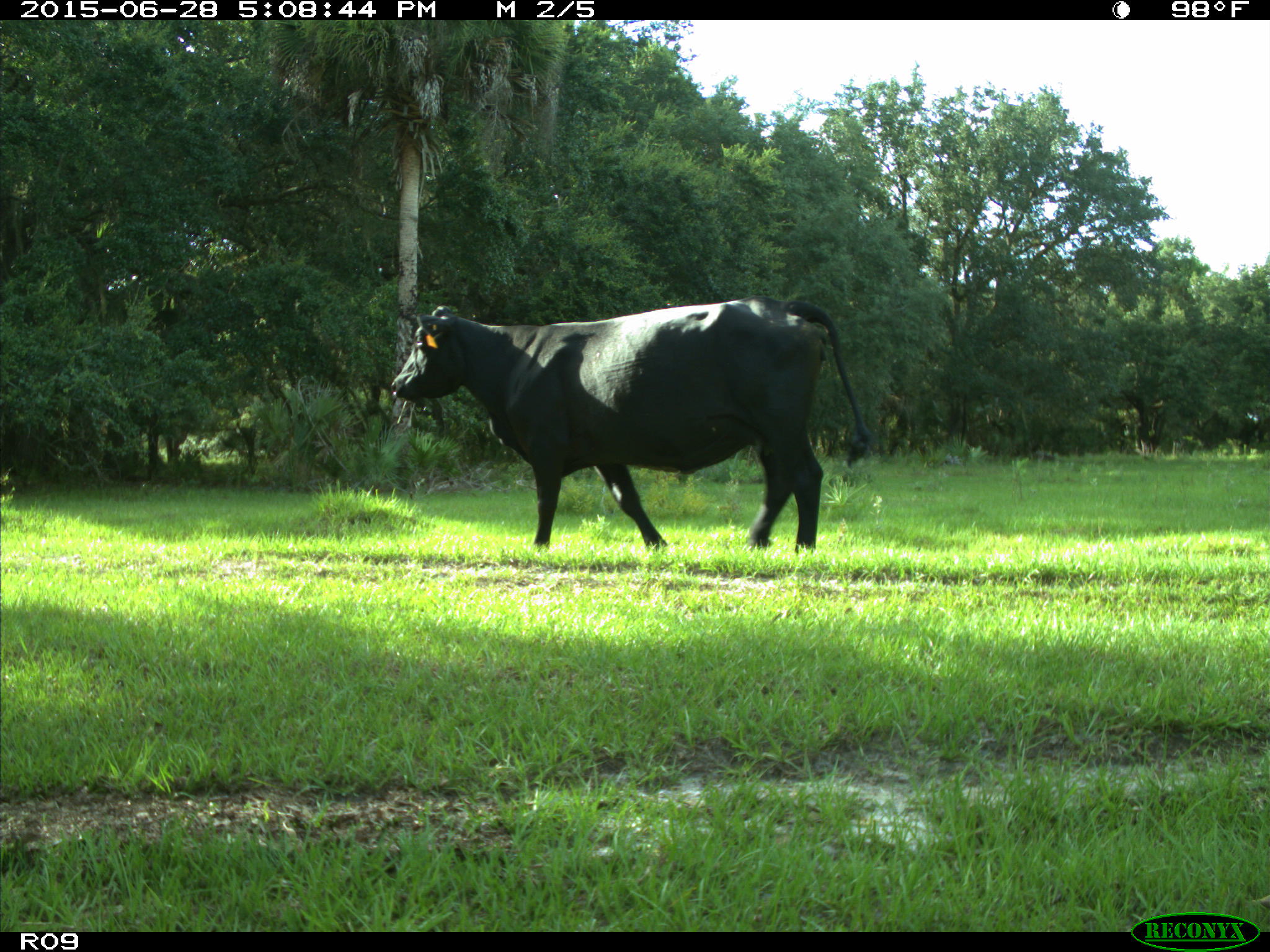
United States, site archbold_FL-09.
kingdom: Animalia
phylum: Chordata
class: Mammalia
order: Artiodactyla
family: Bovidae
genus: Bos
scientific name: Bos taurus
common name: domestic cow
Bos taurus (domestic cow).